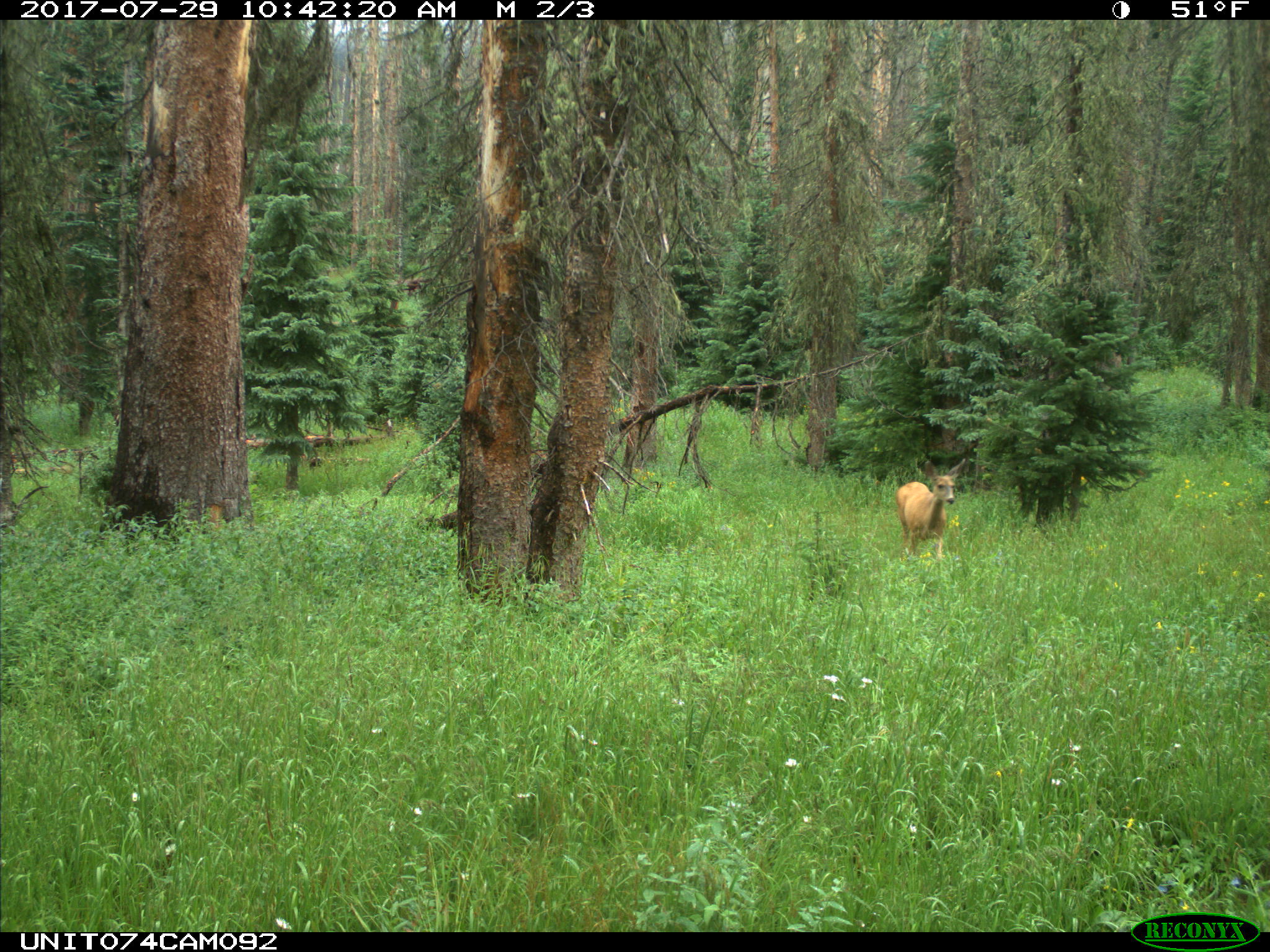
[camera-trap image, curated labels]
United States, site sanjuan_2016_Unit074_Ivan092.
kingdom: Animalia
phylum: Chordata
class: Mammalia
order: Artiodactyla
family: Cervidae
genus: Odocoileus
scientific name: Odocoileus hemionus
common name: mule deer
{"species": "Odocoileus hemionus (mule deer)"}